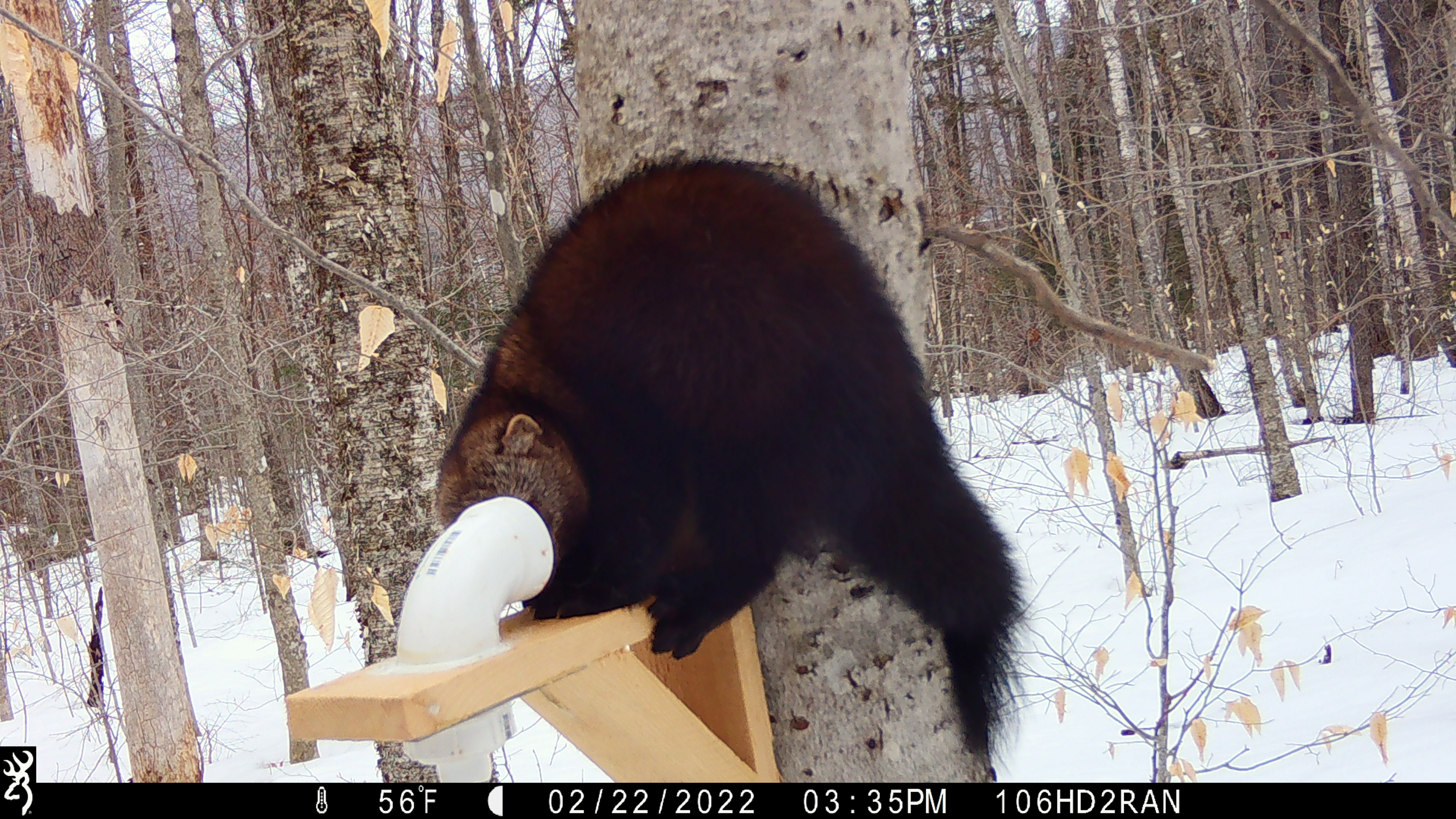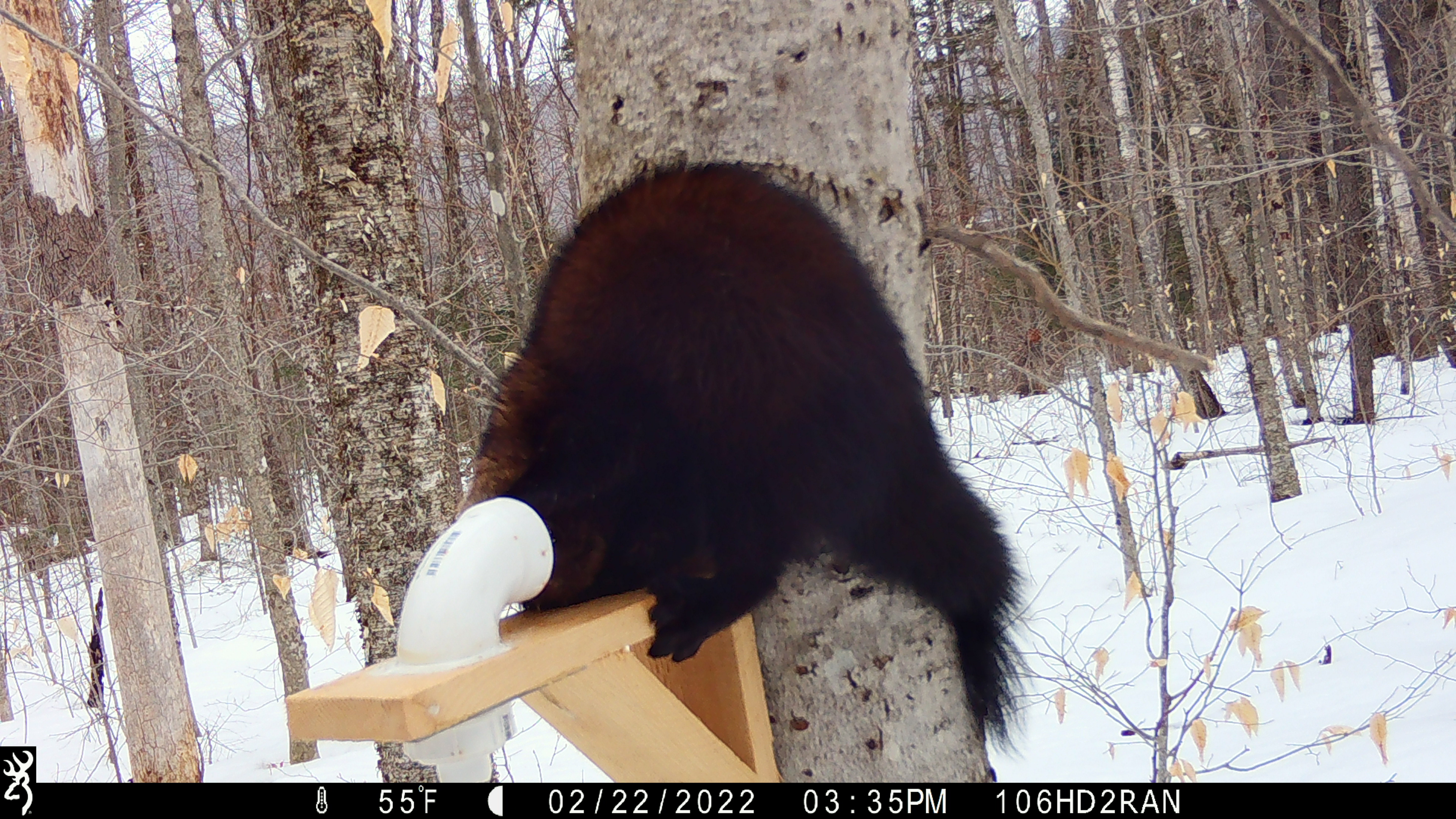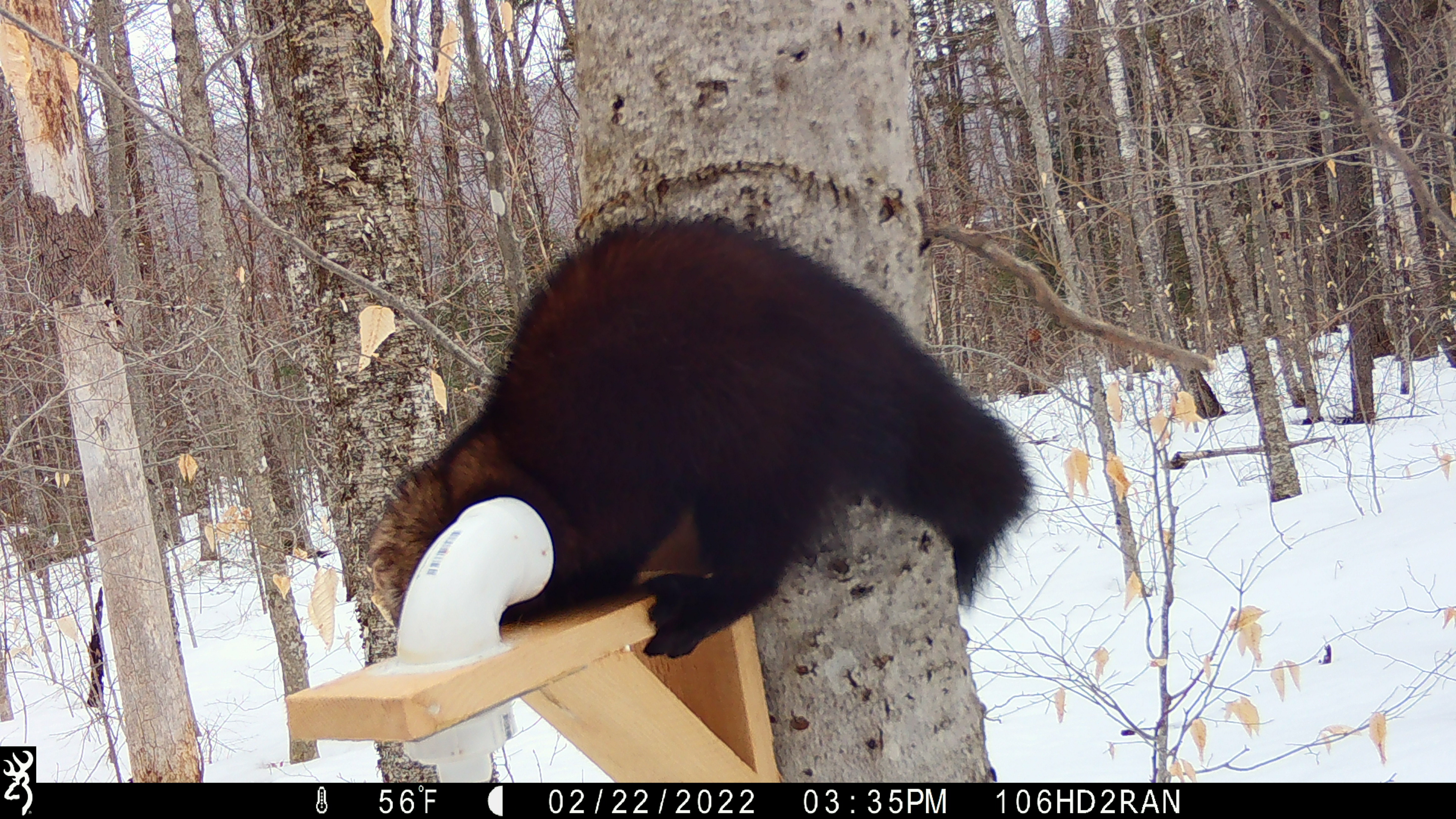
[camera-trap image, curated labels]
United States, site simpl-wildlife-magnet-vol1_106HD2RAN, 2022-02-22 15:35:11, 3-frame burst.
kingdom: Animalia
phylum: Chordata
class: Mammalia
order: Carnivora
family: Mustelidae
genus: Pekania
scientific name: Pekania pennanti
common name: fisher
Fisher (Pekania pennanti).